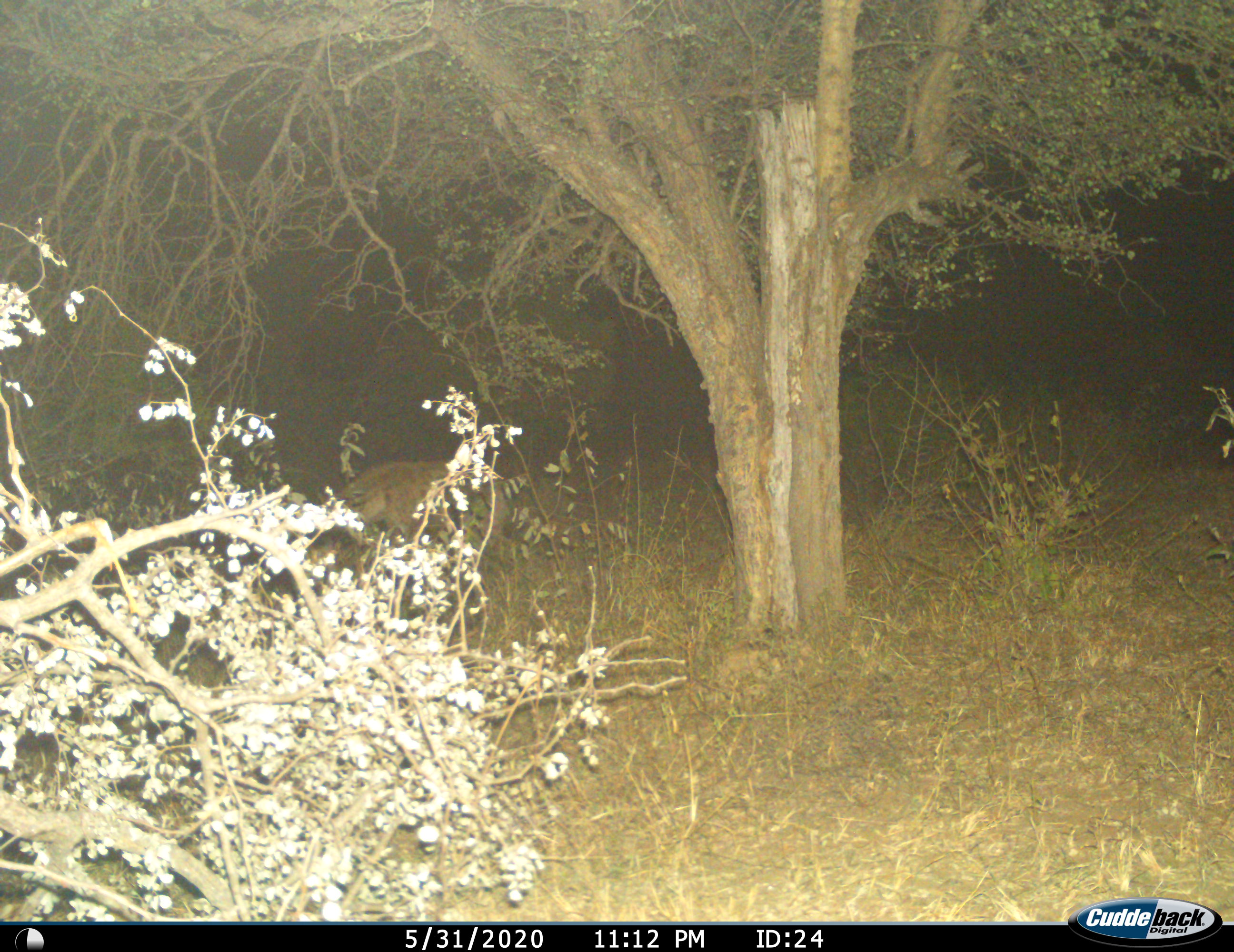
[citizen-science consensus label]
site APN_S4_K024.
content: unidentified animal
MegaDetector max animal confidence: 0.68